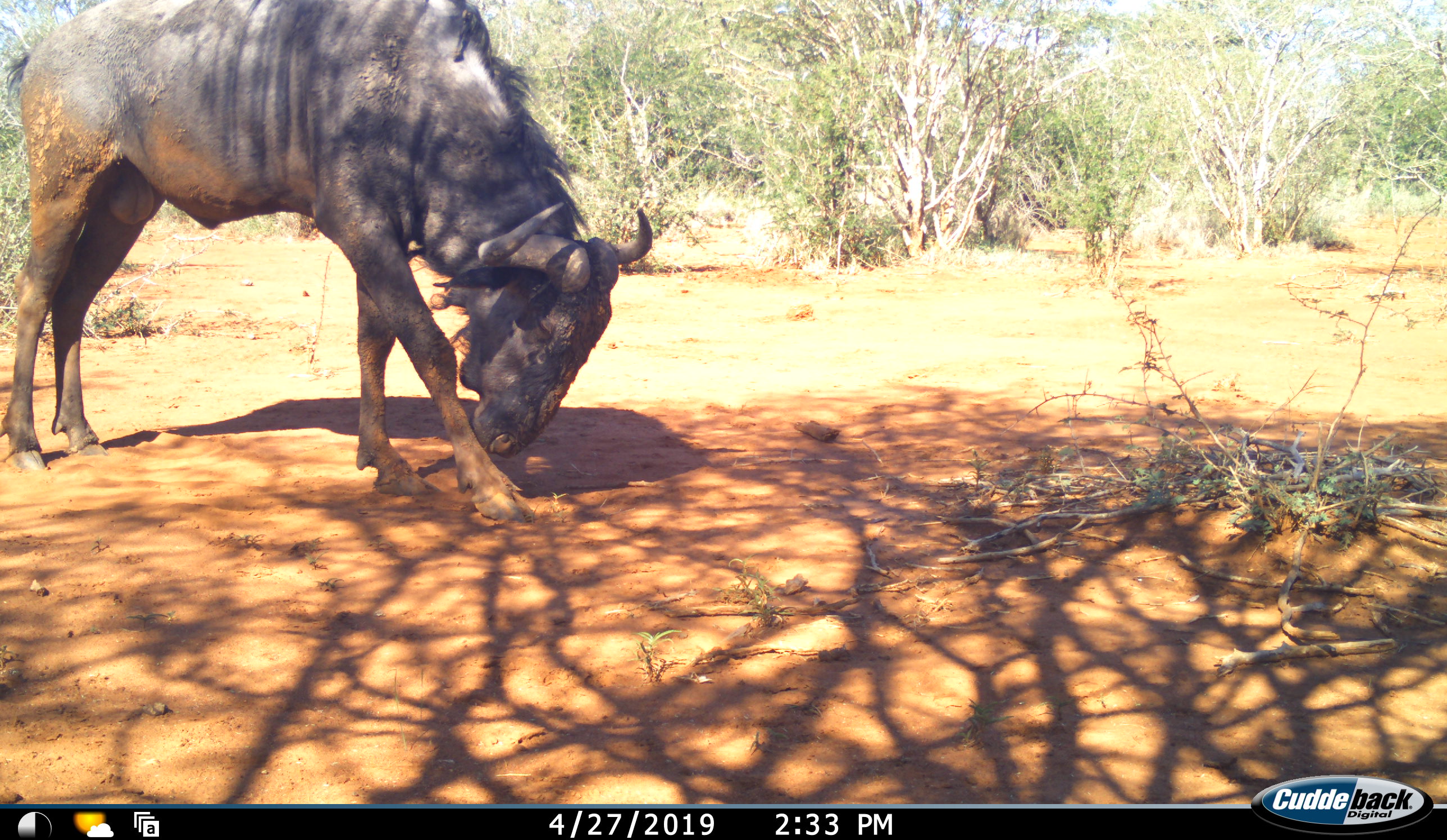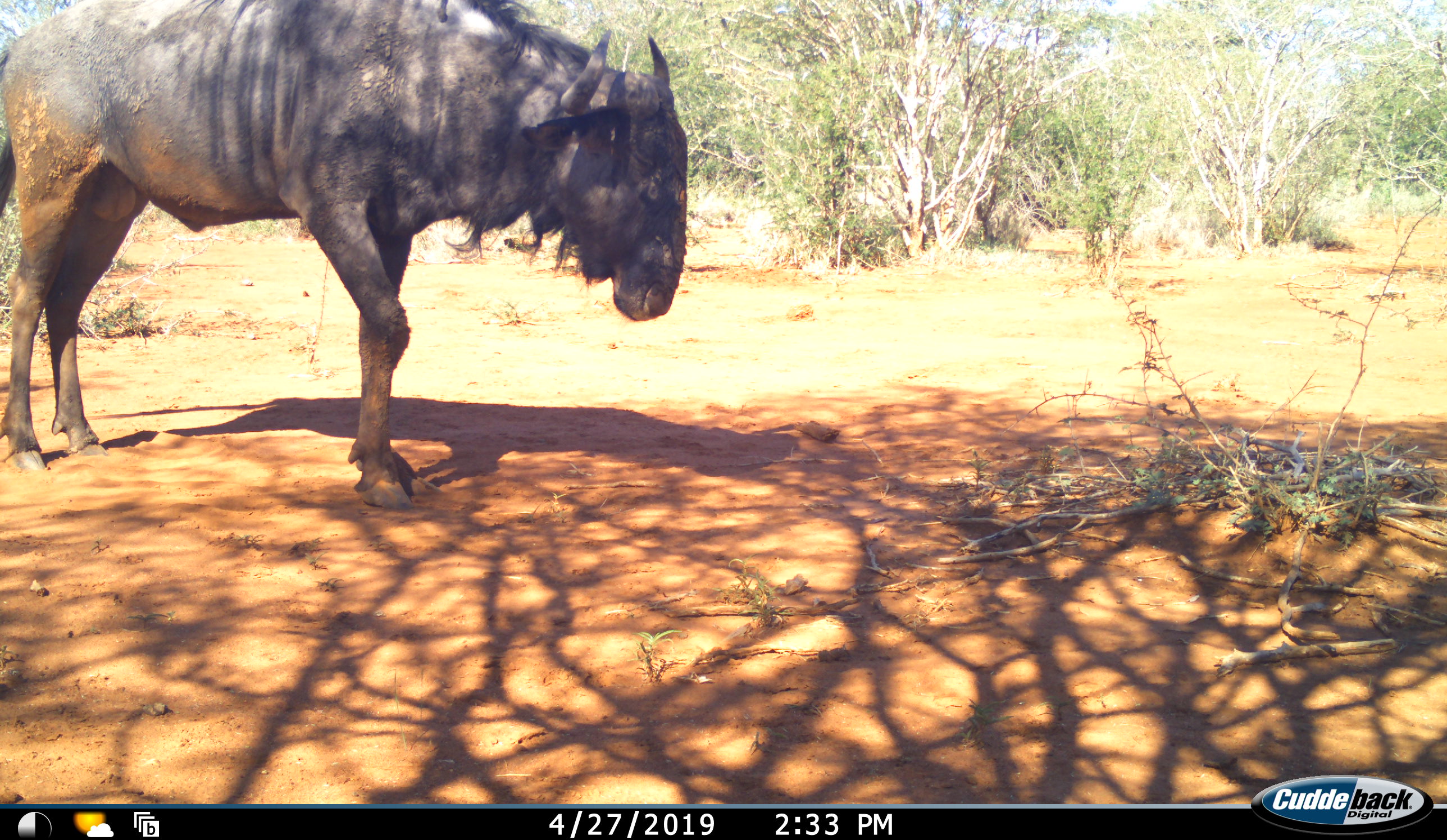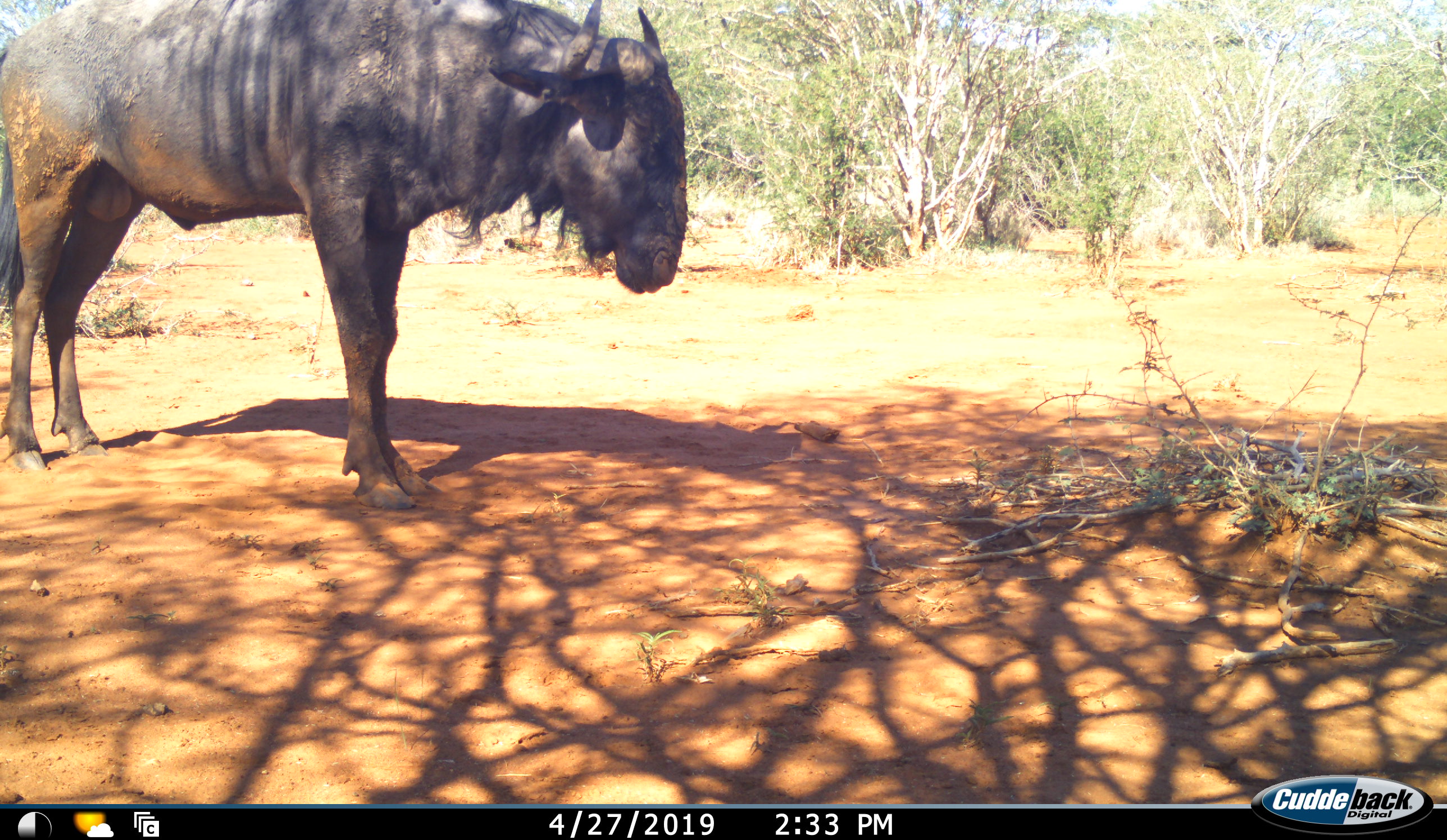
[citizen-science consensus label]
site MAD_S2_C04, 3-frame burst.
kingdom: Animalia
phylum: Chordata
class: Mammalia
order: Artiodactyla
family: Bovidae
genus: Connochaetes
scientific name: Connochaetes taurinus taurinus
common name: blue wildebeest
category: wildebeestblue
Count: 1.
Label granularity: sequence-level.